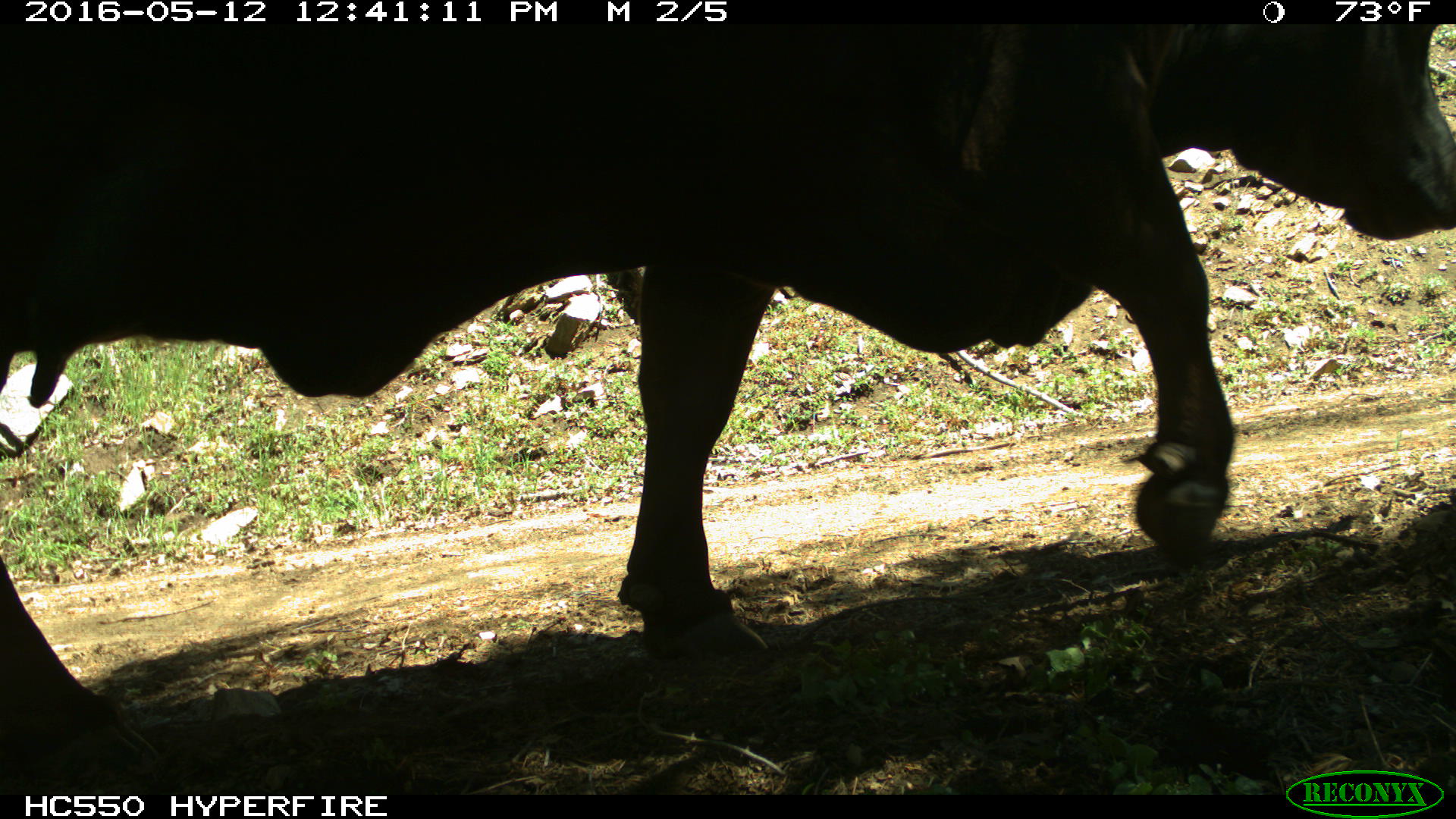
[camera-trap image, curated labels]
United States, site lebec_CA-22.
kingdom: Animalia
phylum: Chordata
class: Mammalia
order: Artiodactyla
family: Bovidae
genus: Bos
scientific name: Bos taurus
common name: domestic cow